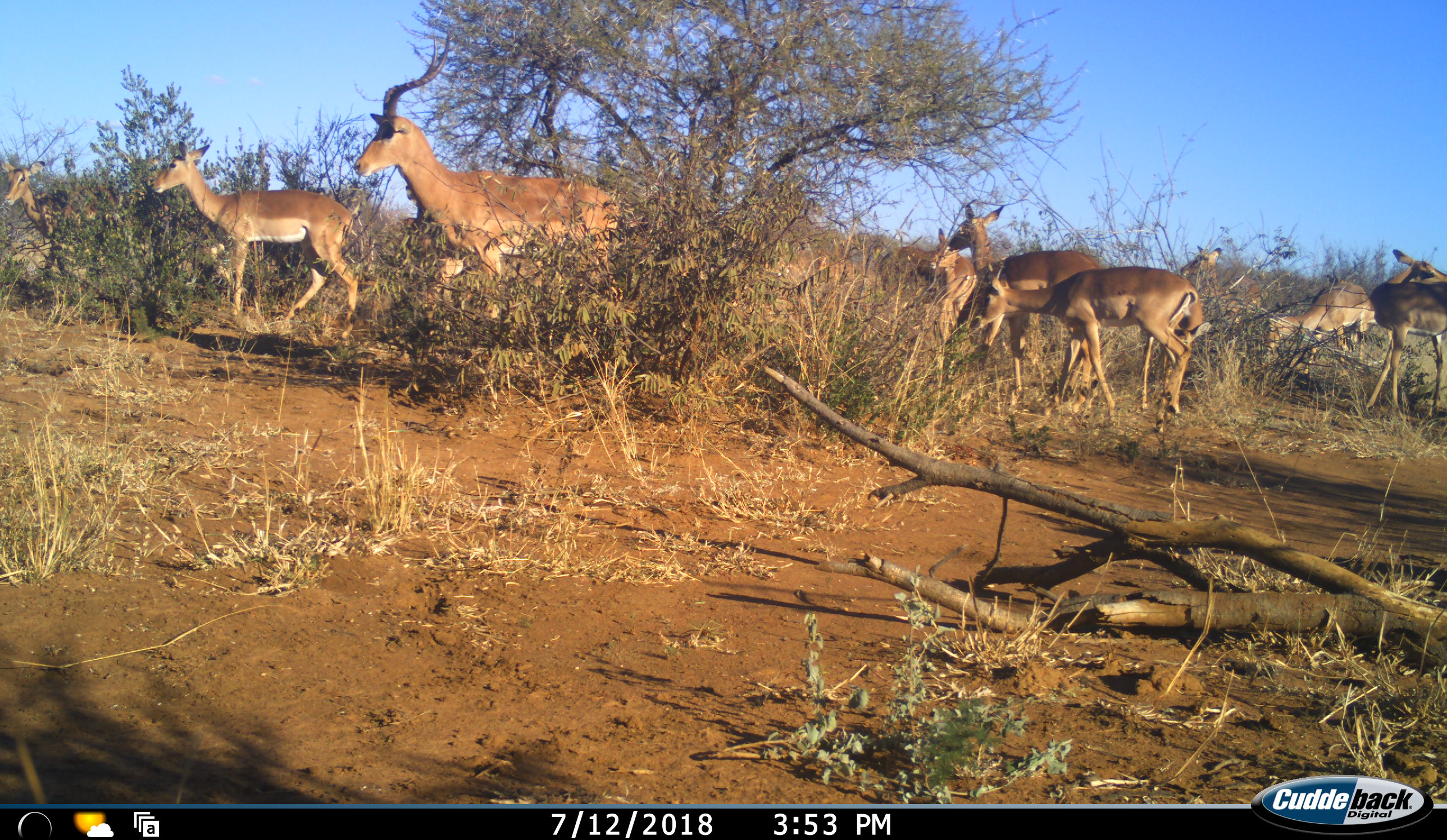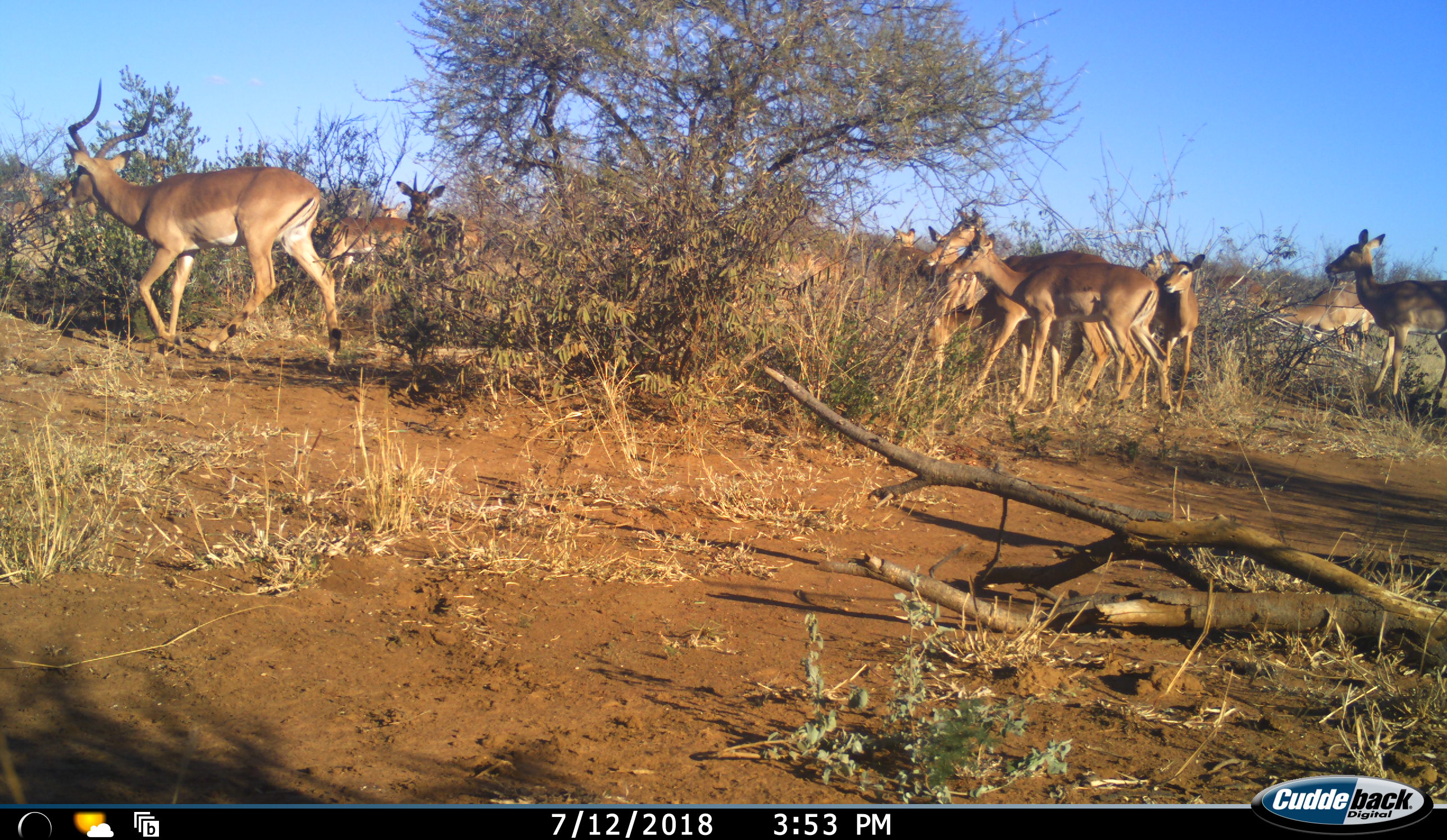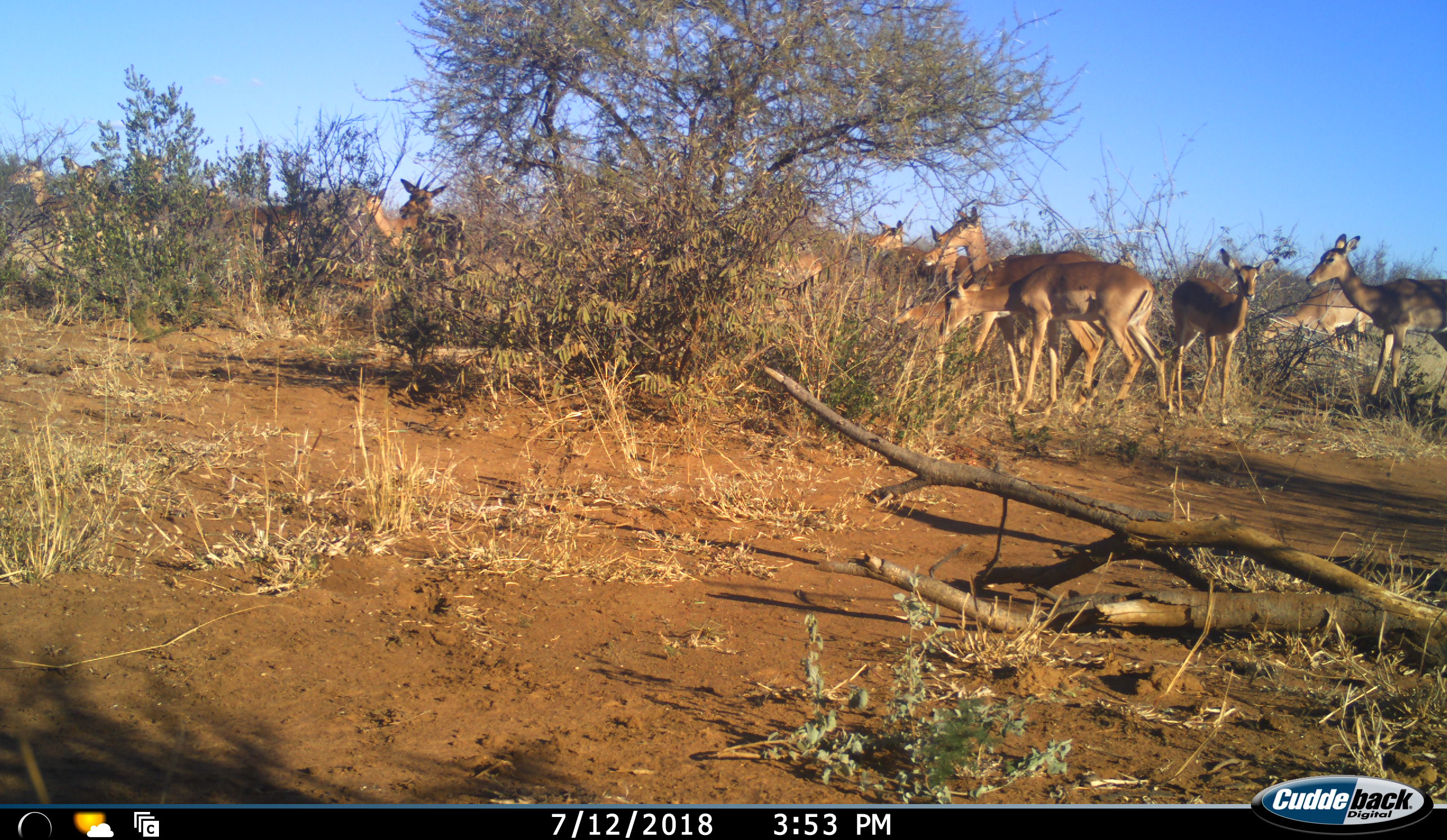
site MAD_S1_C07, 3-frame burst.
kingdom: Animalia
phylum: Chordata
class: Mammalia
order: Artiodactyla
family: Bovidae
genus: Aepyceros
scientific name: Aepyceros melampus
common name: impala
Impala (Aepyceros melampus), count 11-50. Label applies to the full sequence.